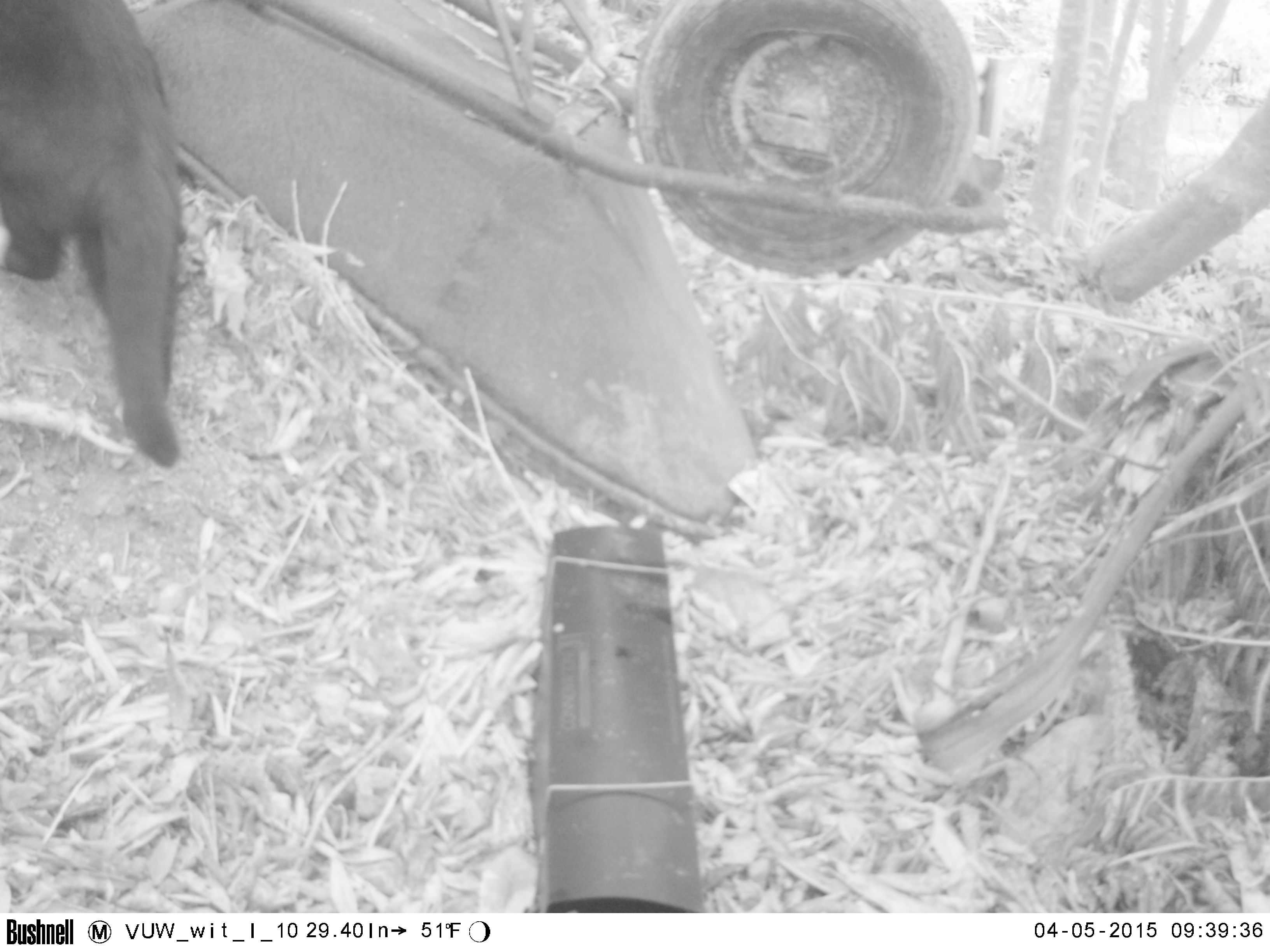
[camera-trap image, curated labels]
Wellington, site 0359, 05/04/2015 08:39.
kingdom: Animalia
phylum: Chordata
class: Mammalia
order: Carnivora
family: Felidae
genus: Felis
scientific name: Felis catus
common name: cat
Cat (Felis catus).